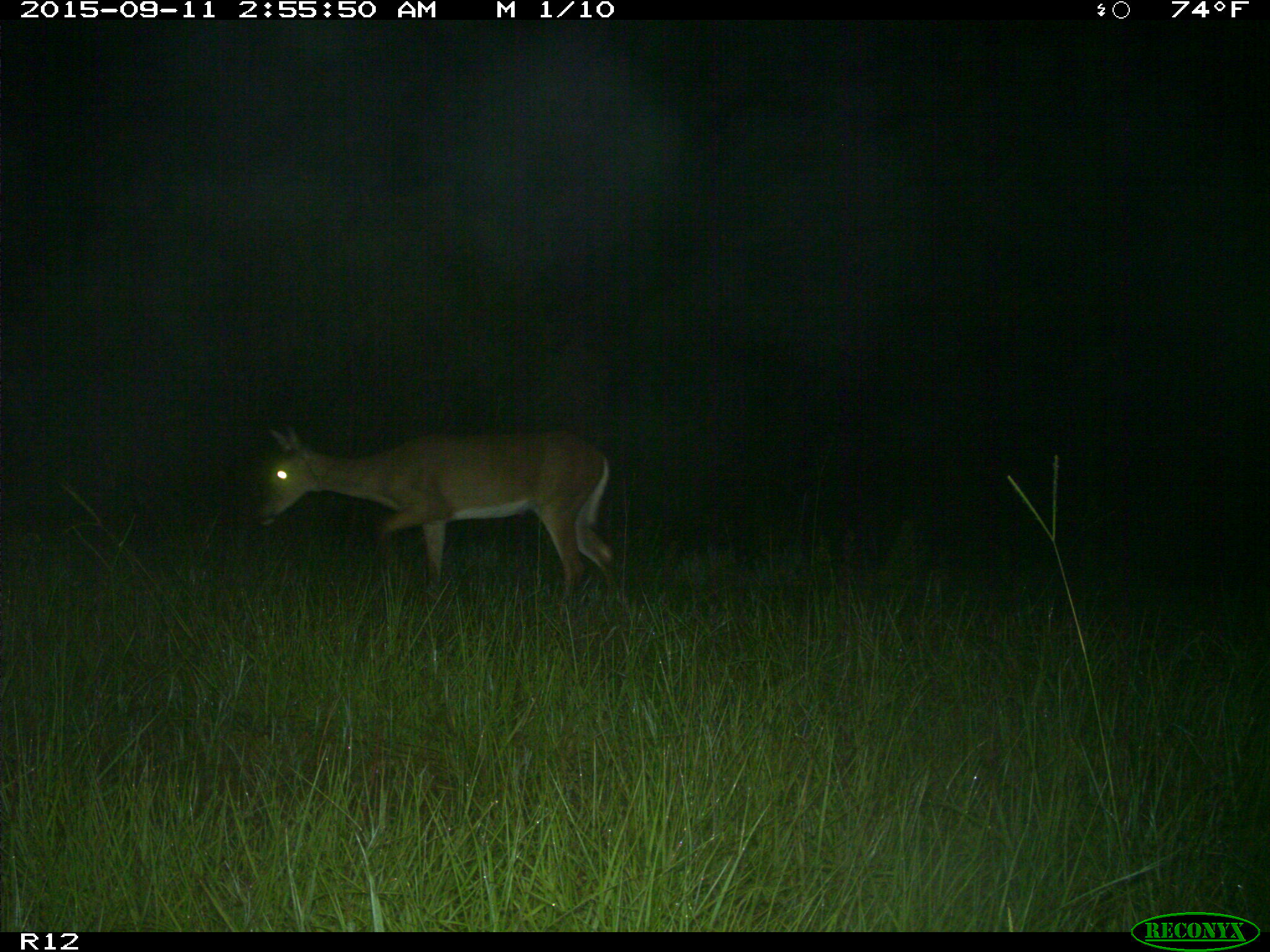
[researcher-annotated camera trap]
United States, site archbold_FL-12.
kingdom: Animalia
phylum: Chordata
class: Mammalia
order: Artiodactyla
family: Cervidae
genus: Odocoileus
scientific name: Odocoileus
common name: deer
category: unidentified deer